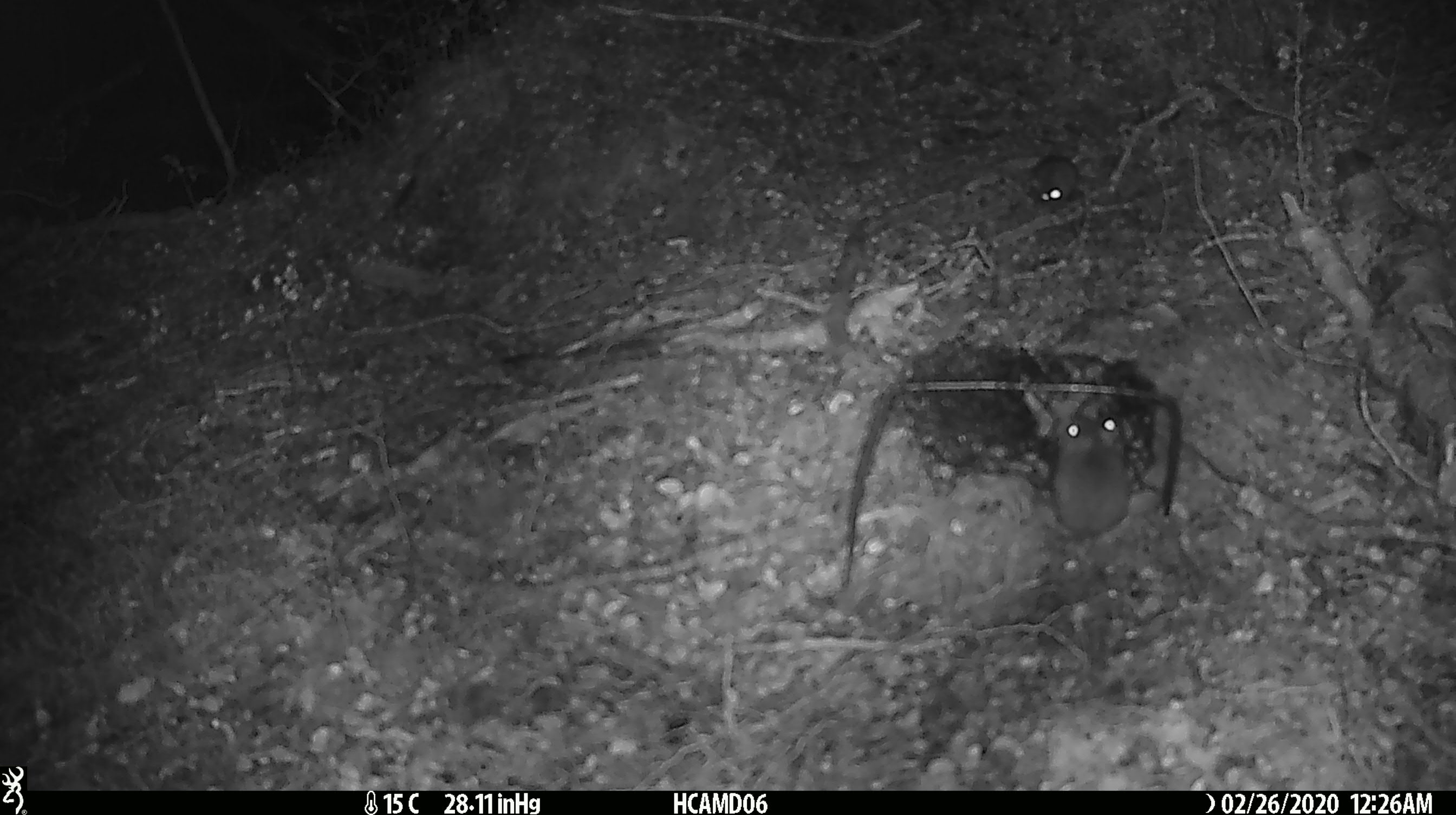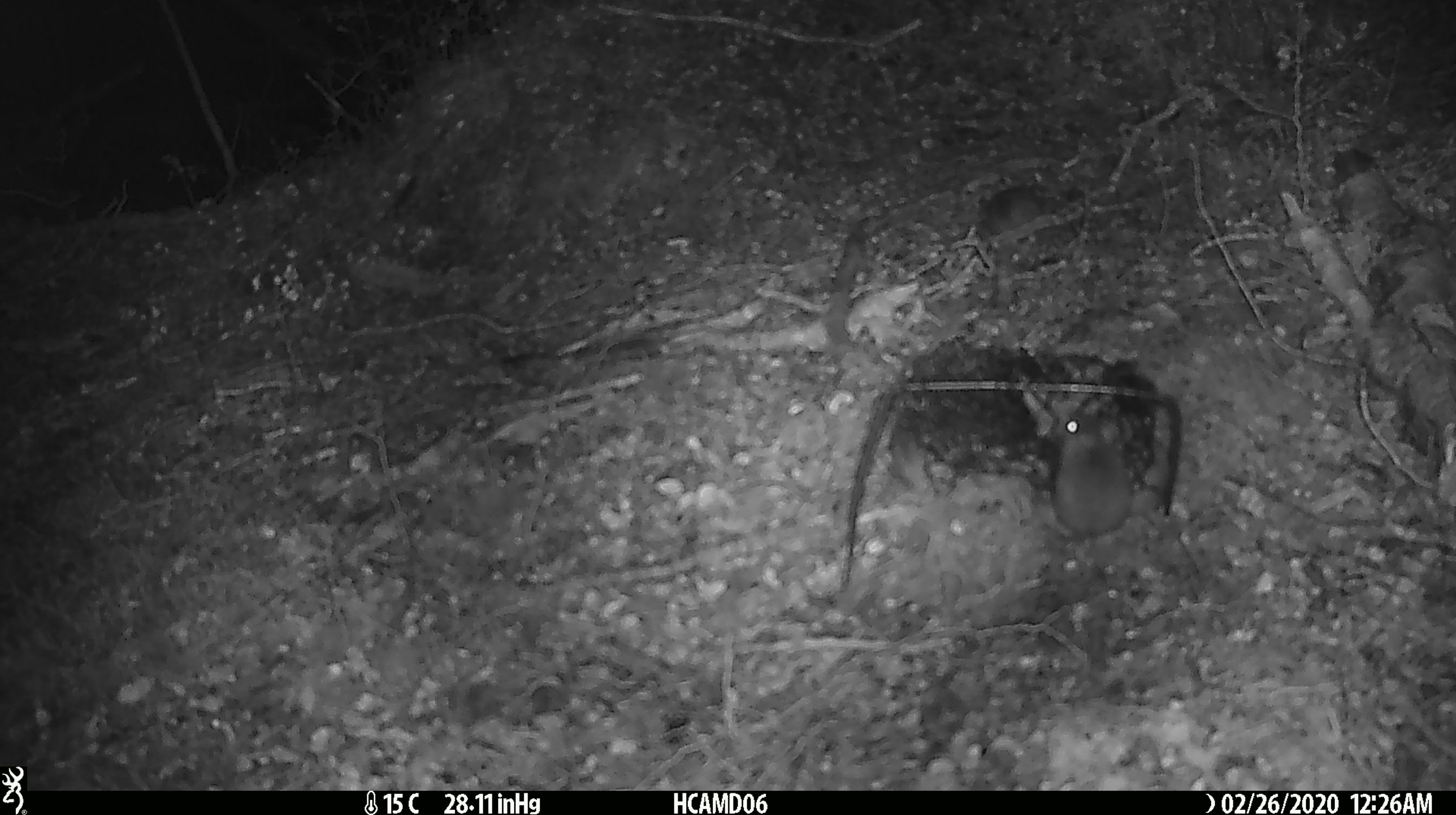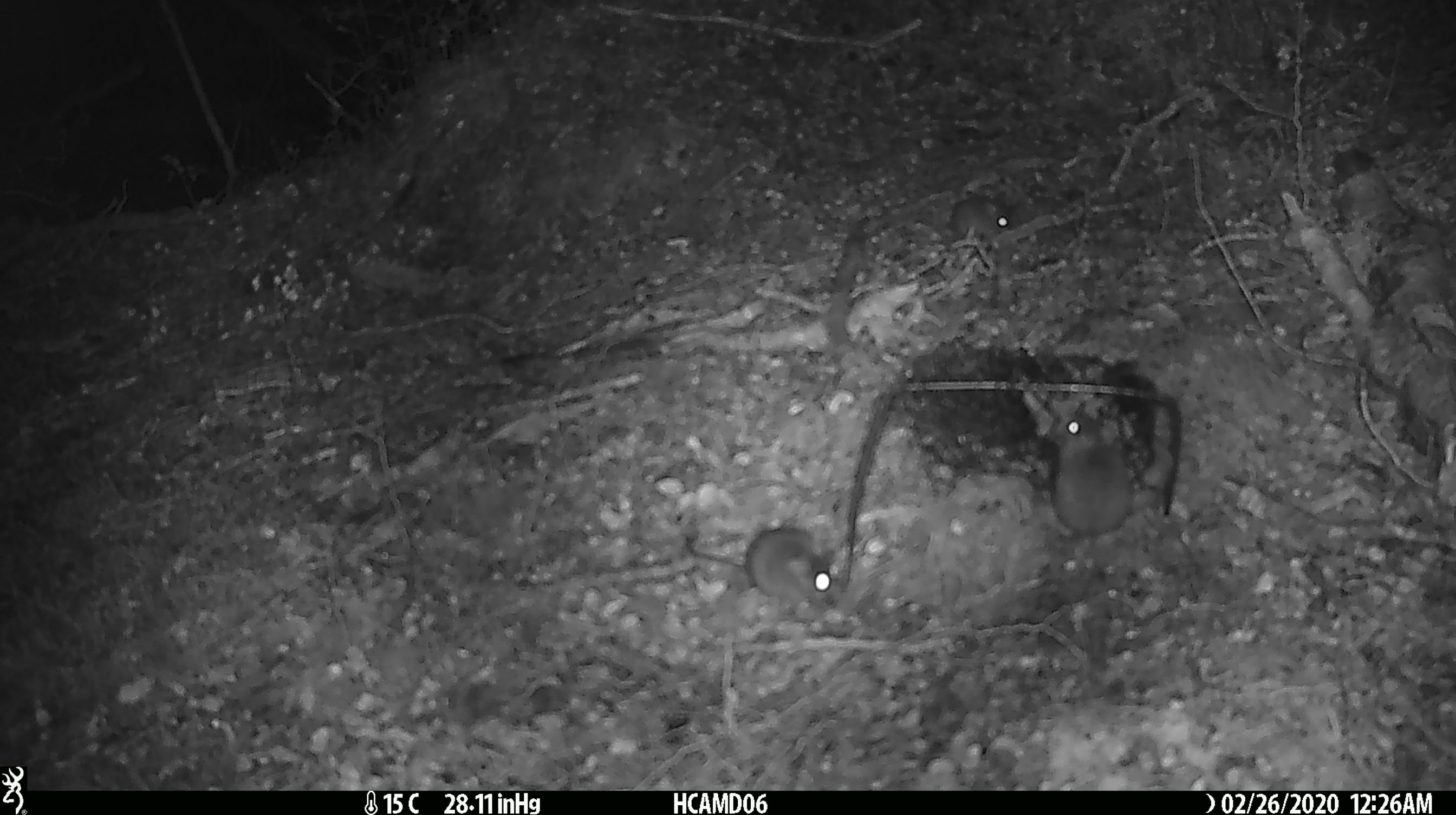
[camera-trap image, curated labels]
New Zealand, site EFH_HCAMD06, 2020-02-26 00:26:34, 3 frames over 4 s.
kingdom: Animalia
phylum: Chordata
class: Mammalia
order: Rodentia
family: Muridae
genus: Mus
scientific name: Mus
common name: mouse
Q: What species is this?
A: Mouse (Mus).